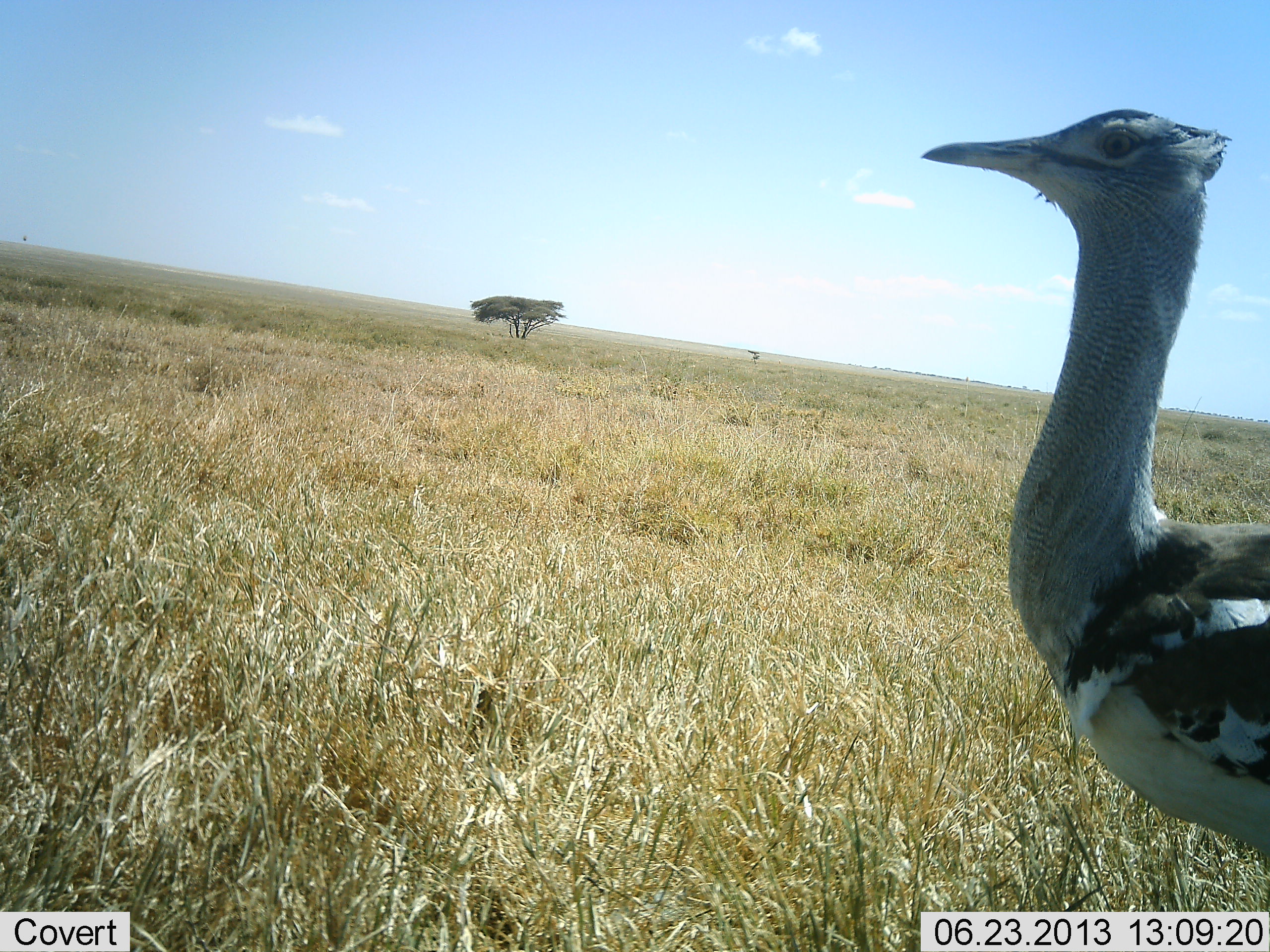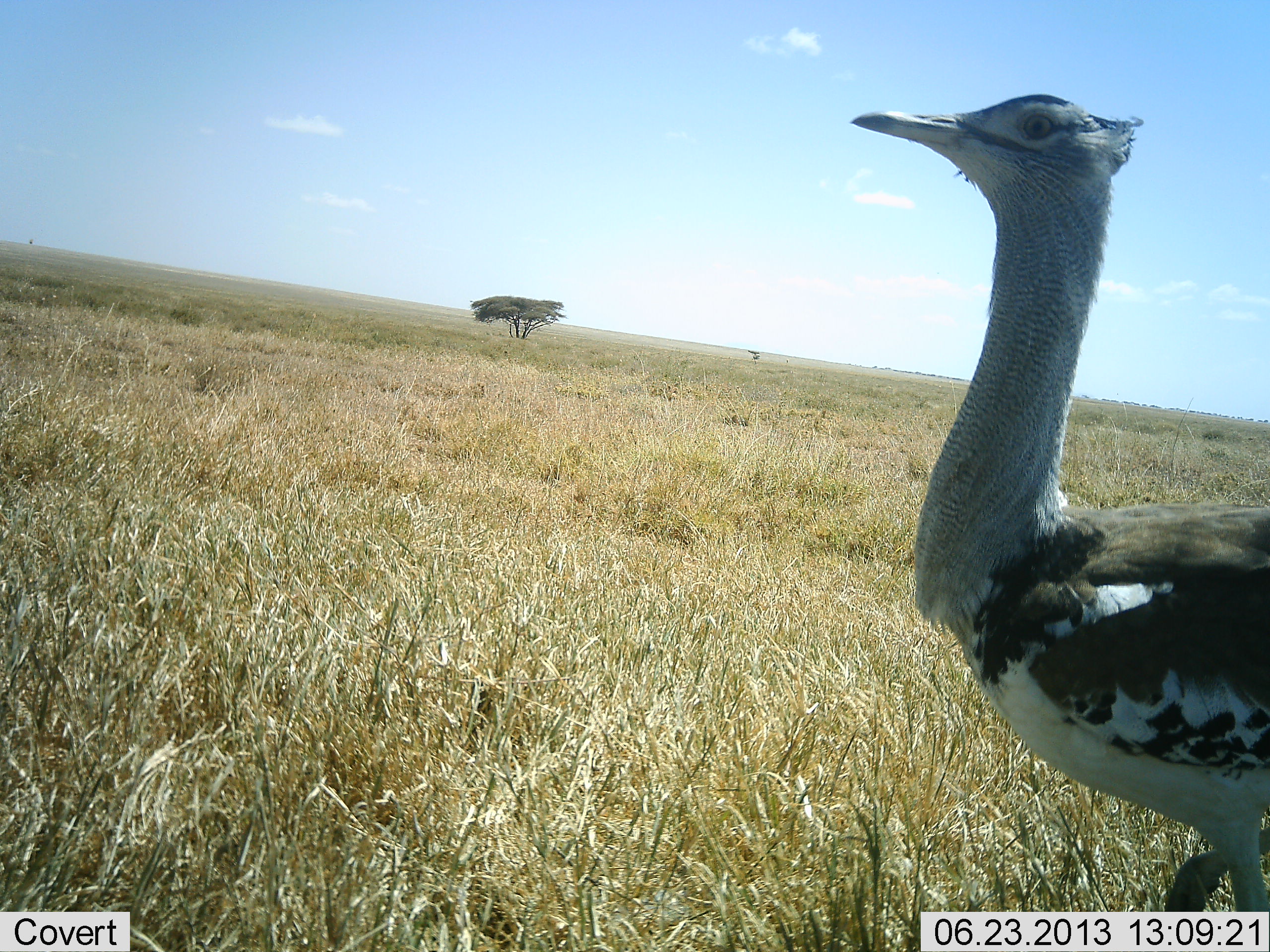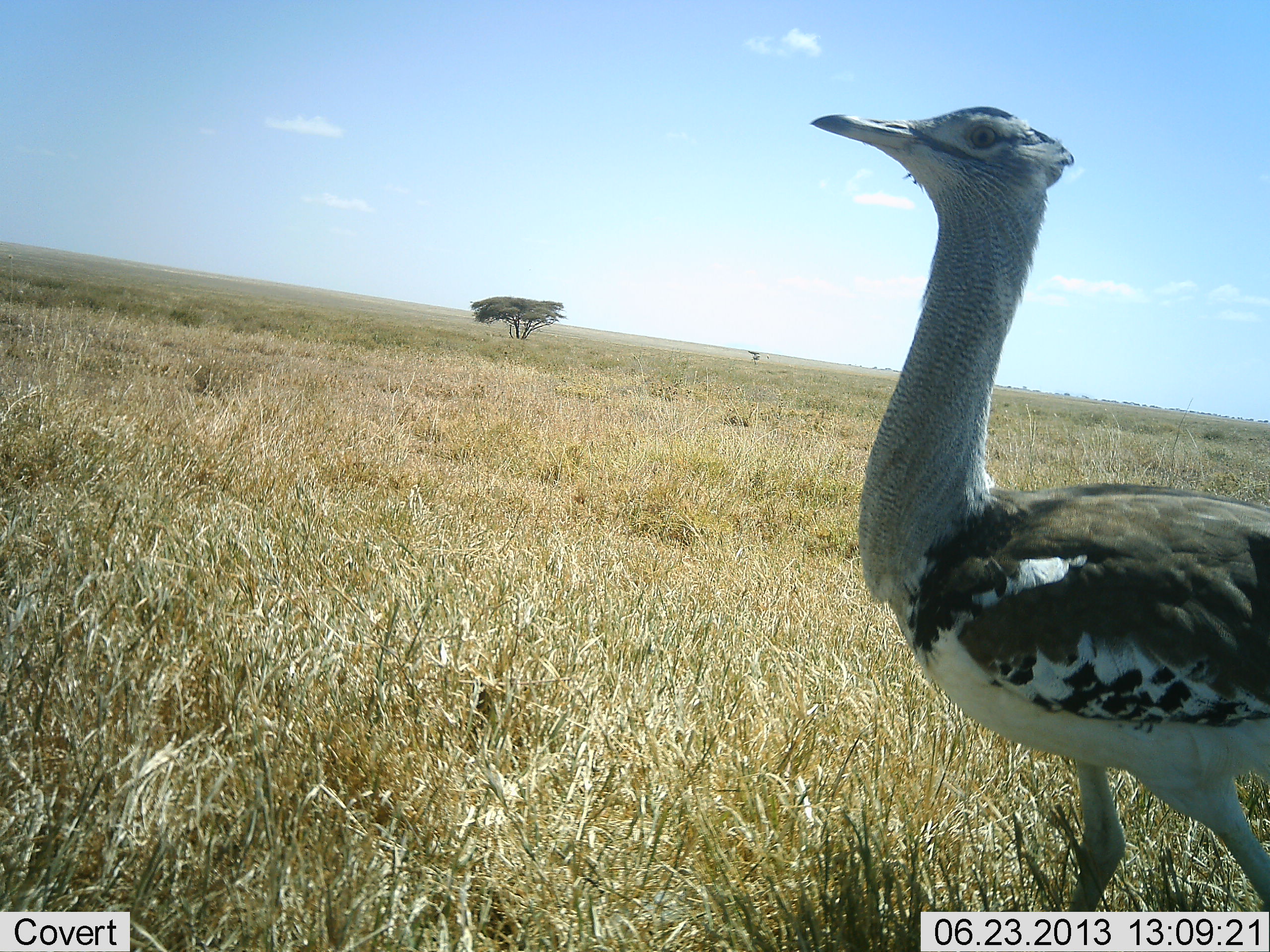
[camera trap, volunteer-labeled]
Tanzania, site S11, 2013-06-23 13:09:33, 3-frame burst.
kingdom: Animalia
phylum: Chordata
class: Aves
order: Otidiformes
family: Otididae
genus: Ardeotis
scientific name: Ardeotis kori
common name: kori bustard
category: koribustard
Koribustard (kori bustard) (Ardeotis kori), count 1. Behavior (volunteer vote fractions): standing 25%, resting 0%, moving 82%, interacting 0%. Young present (vote fraction): 0%. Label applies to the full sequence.